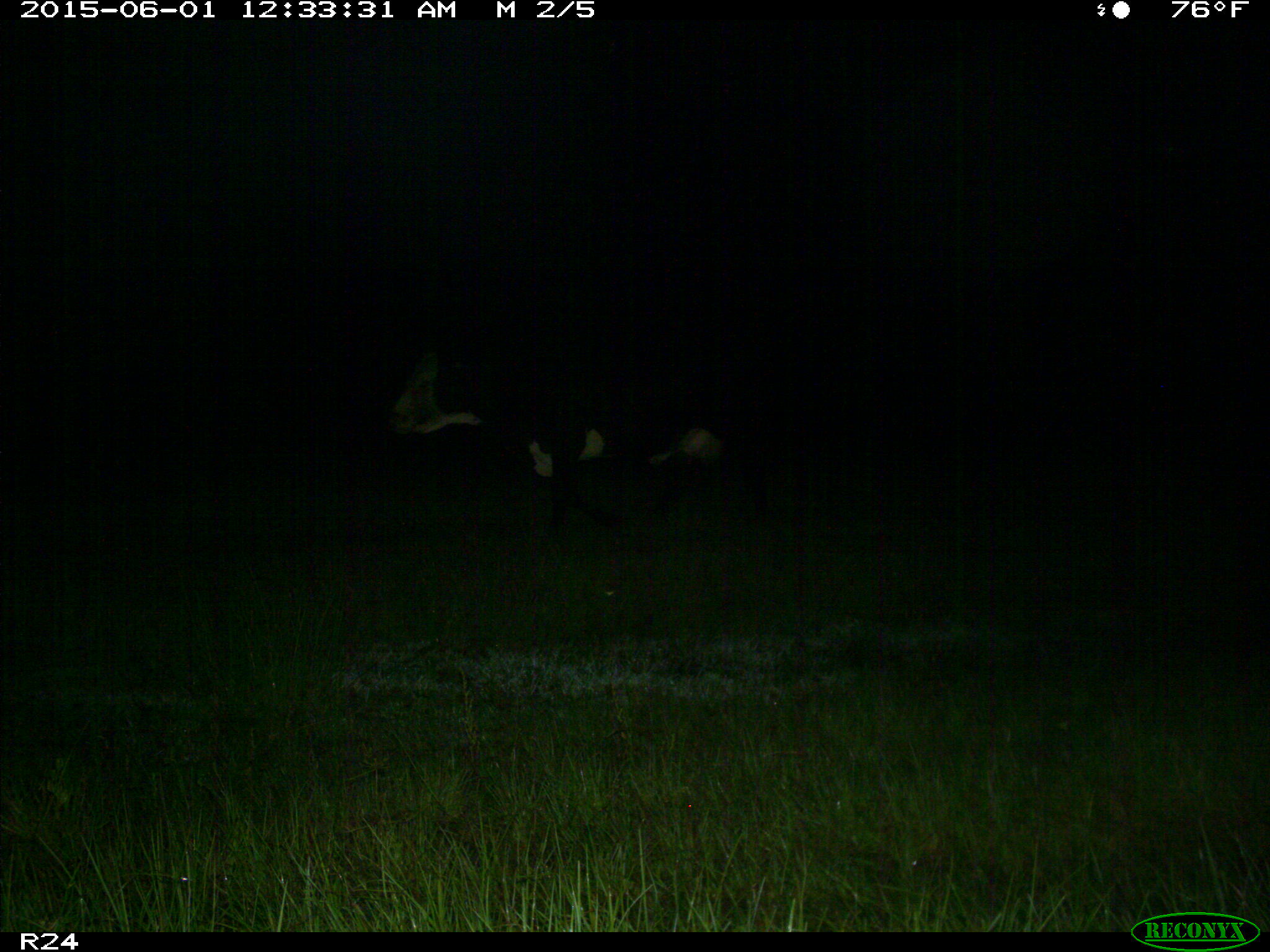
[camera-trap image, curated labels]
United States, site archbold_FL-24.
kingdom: Animalia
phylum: Chordata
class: Mammalia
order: Artiodactyla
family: Bovidae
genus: Bos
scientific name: Bos taurus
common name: domestic cow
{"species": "Bos taurus (domestic cow)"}